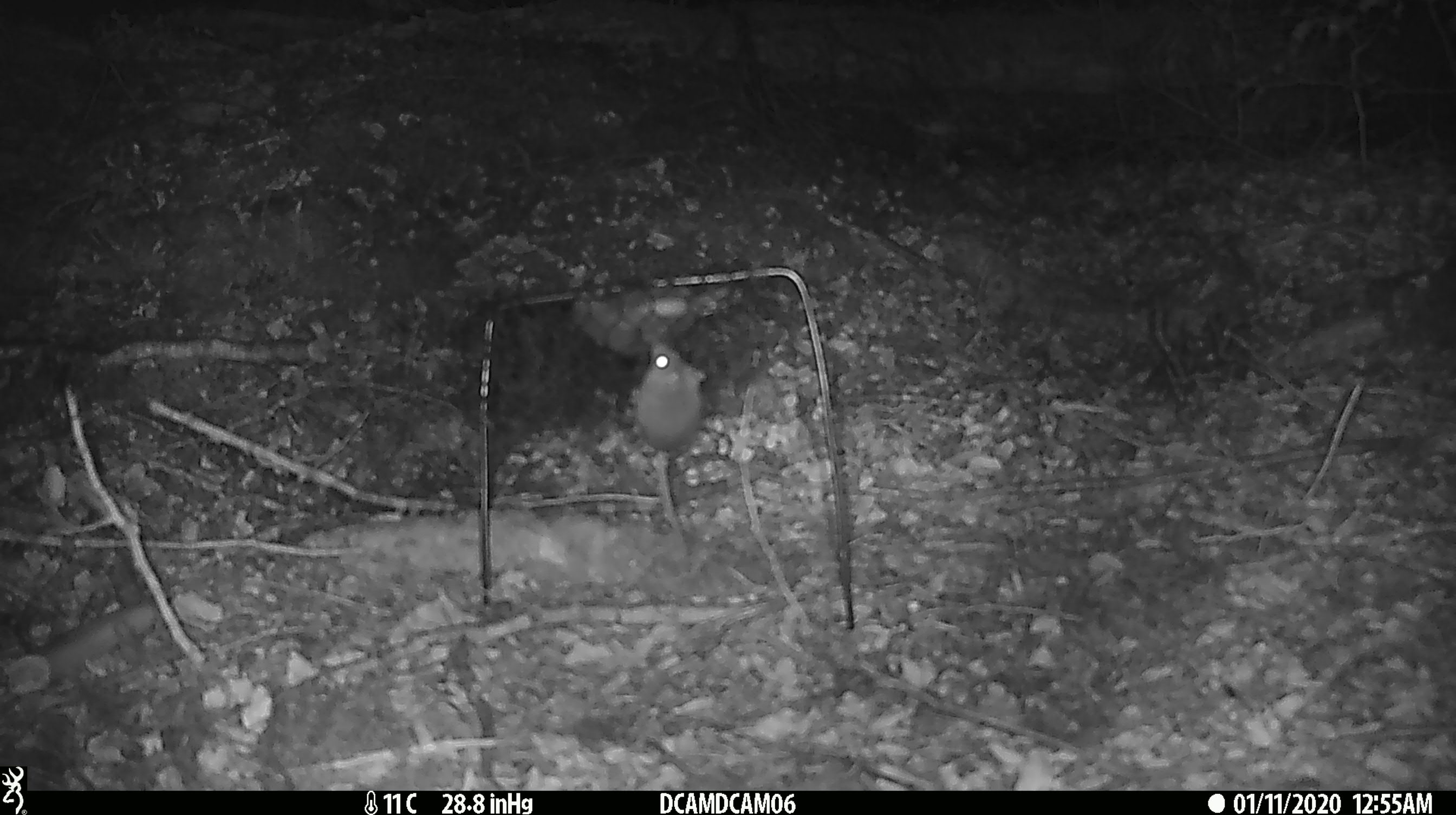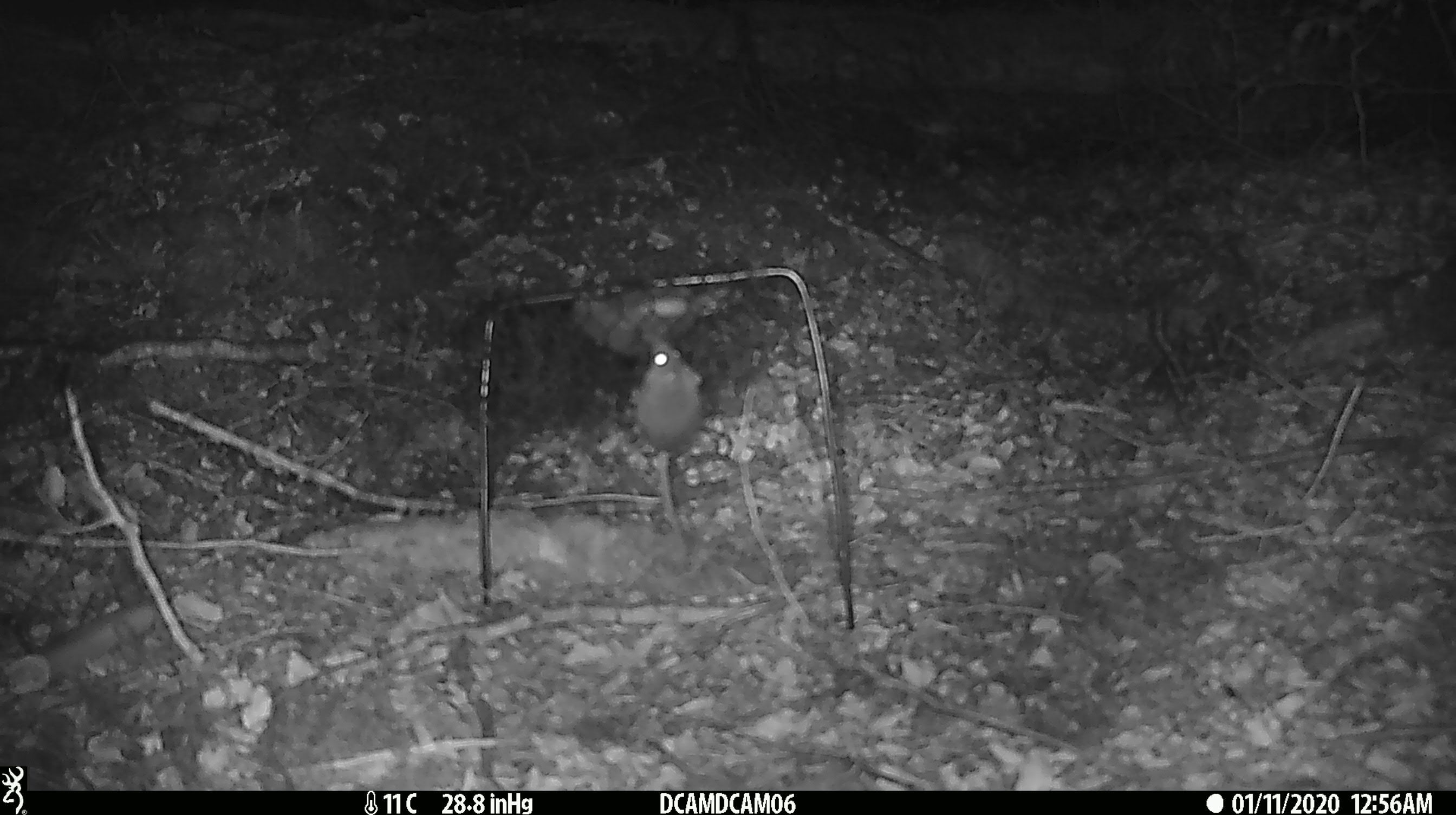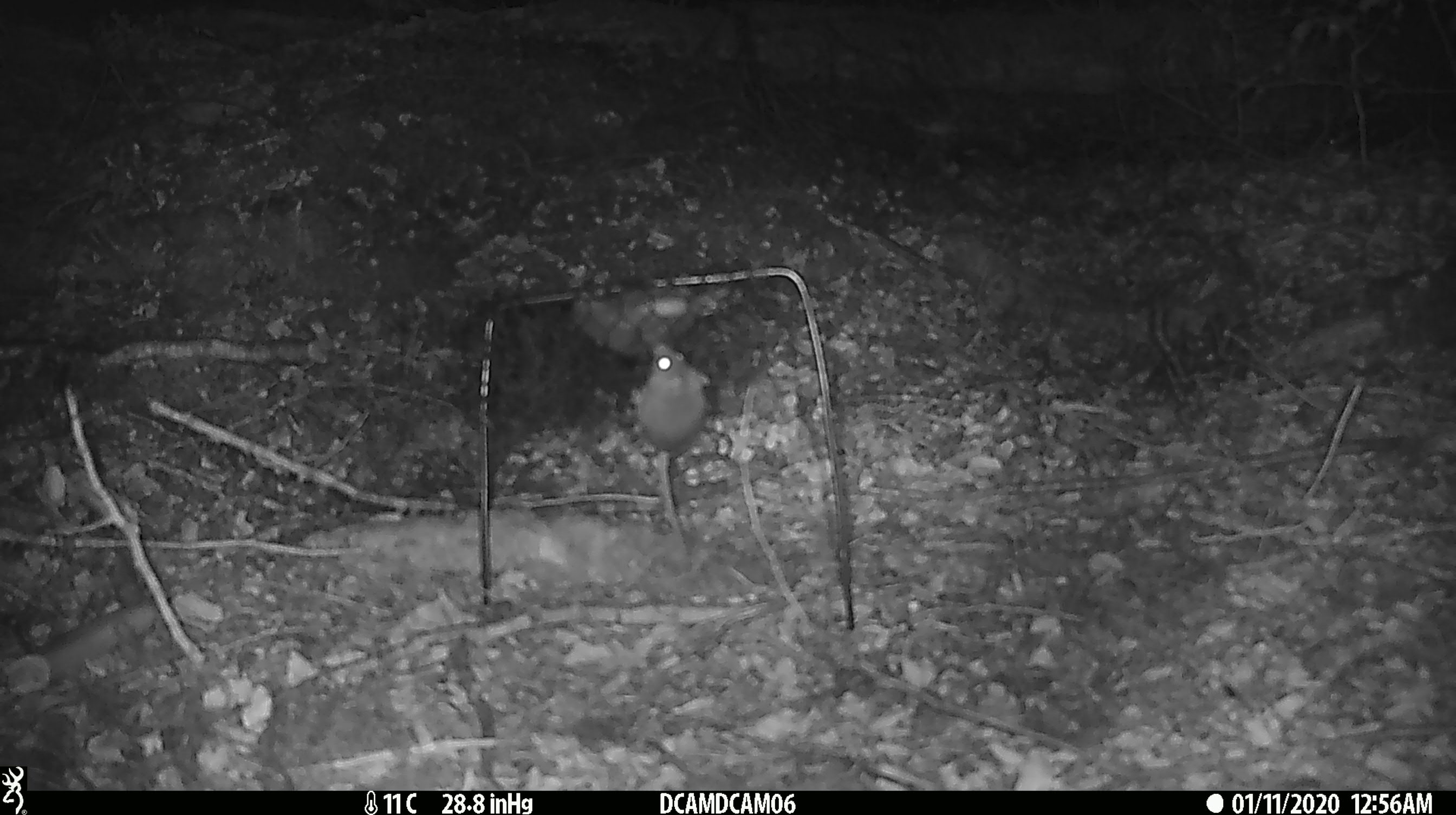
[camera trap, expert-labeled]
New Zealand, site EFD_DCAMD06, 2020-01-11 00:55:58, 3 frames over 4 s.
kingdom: Animalia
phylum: Chordata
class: Mammalia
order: Rodentia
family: Muridae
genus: Mus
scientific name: Mus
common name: mouse